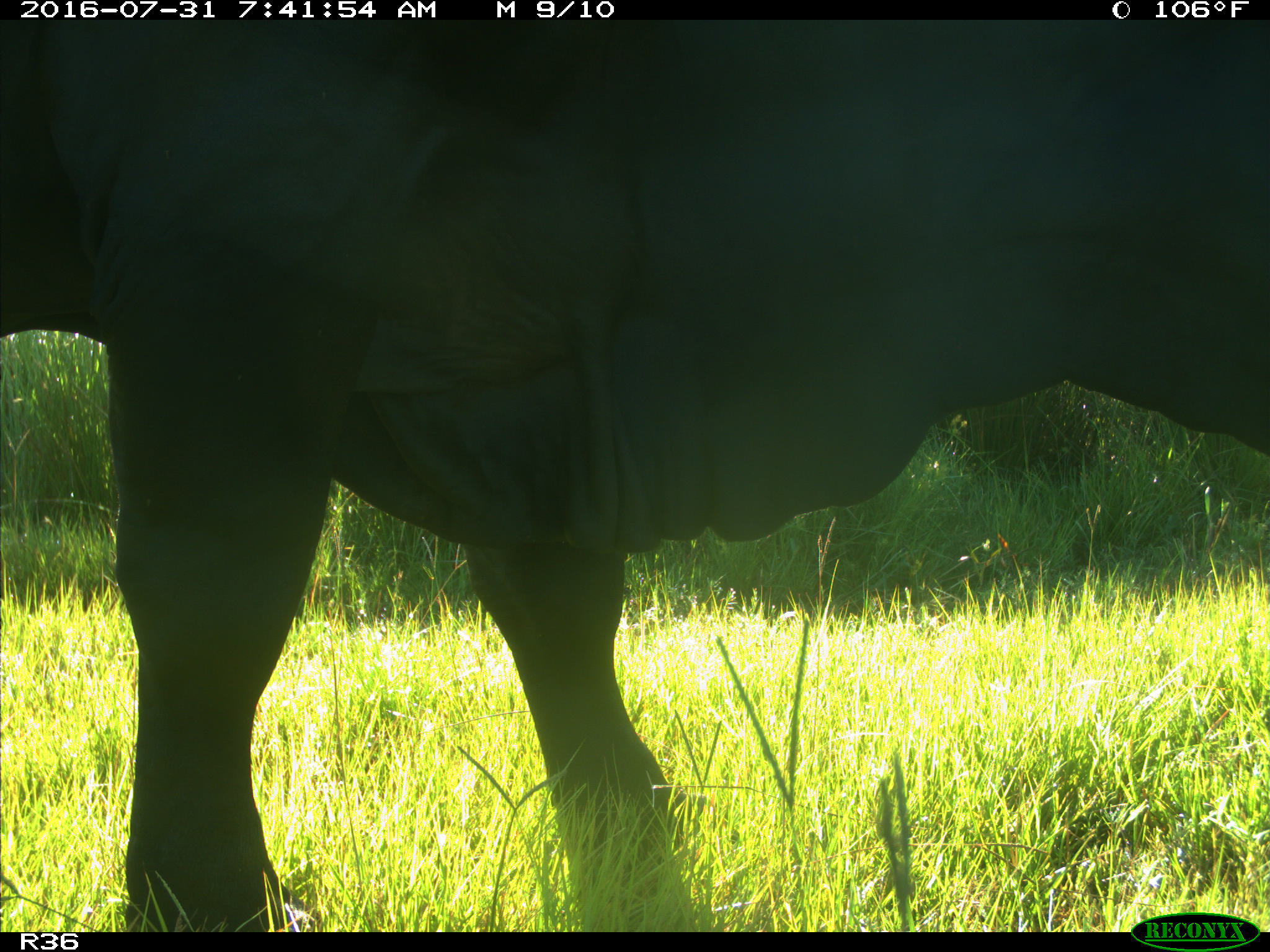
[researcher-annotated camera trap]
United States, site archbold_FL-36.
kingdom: Animalia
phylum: Chordata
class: Mammalia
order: Artiodactyla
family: Bovidae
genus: Bos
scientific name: Bos taurus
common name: domestic cow